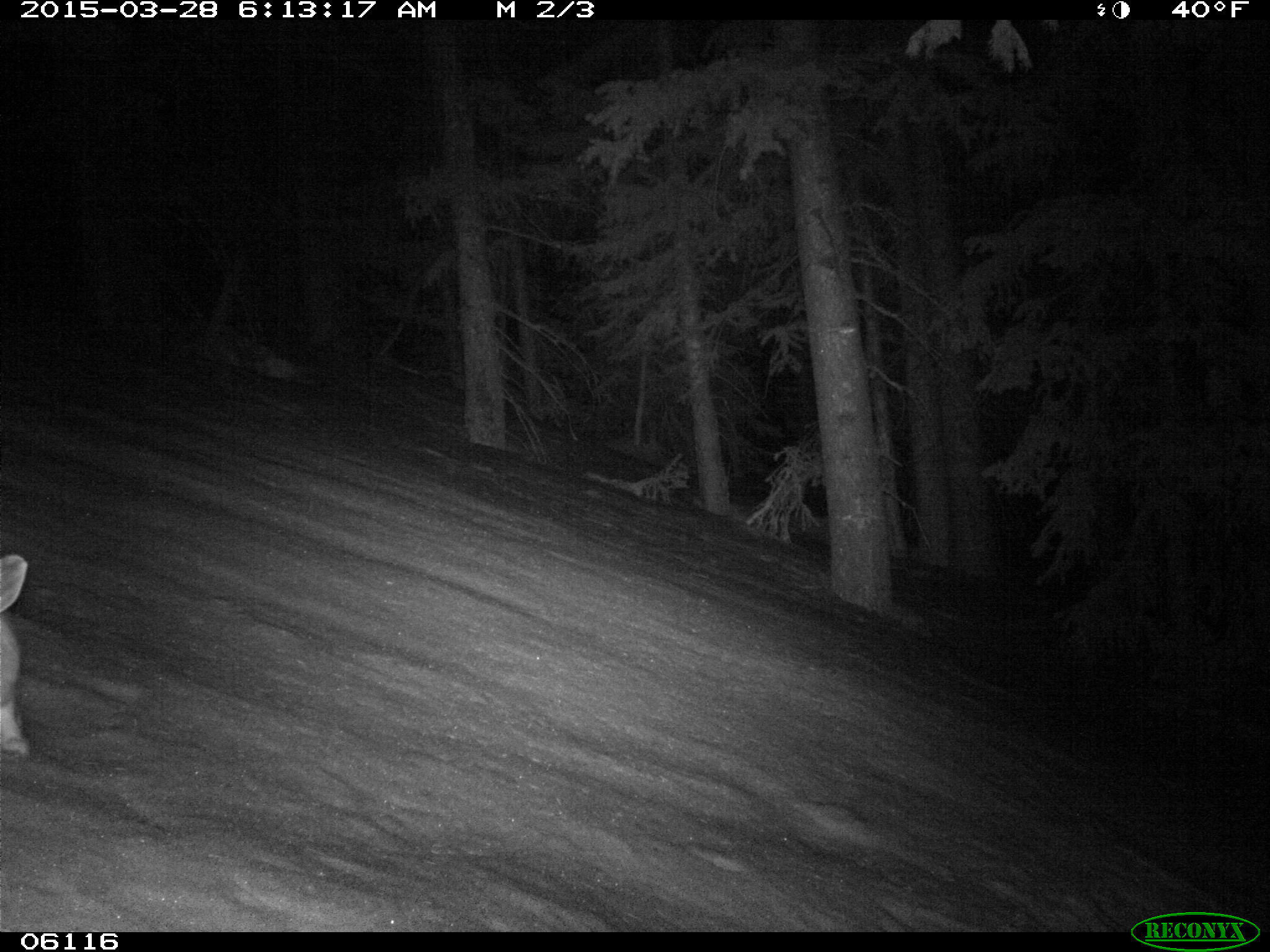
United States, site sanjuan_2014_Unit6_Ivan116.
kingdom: Animalia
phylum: Chordata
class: Mammalia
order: Lagomorpha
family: Leporidae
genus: Lepus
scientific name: Lepus americanus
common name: snowshoe hare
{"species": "Lepus americanus (snowshoe hare)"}